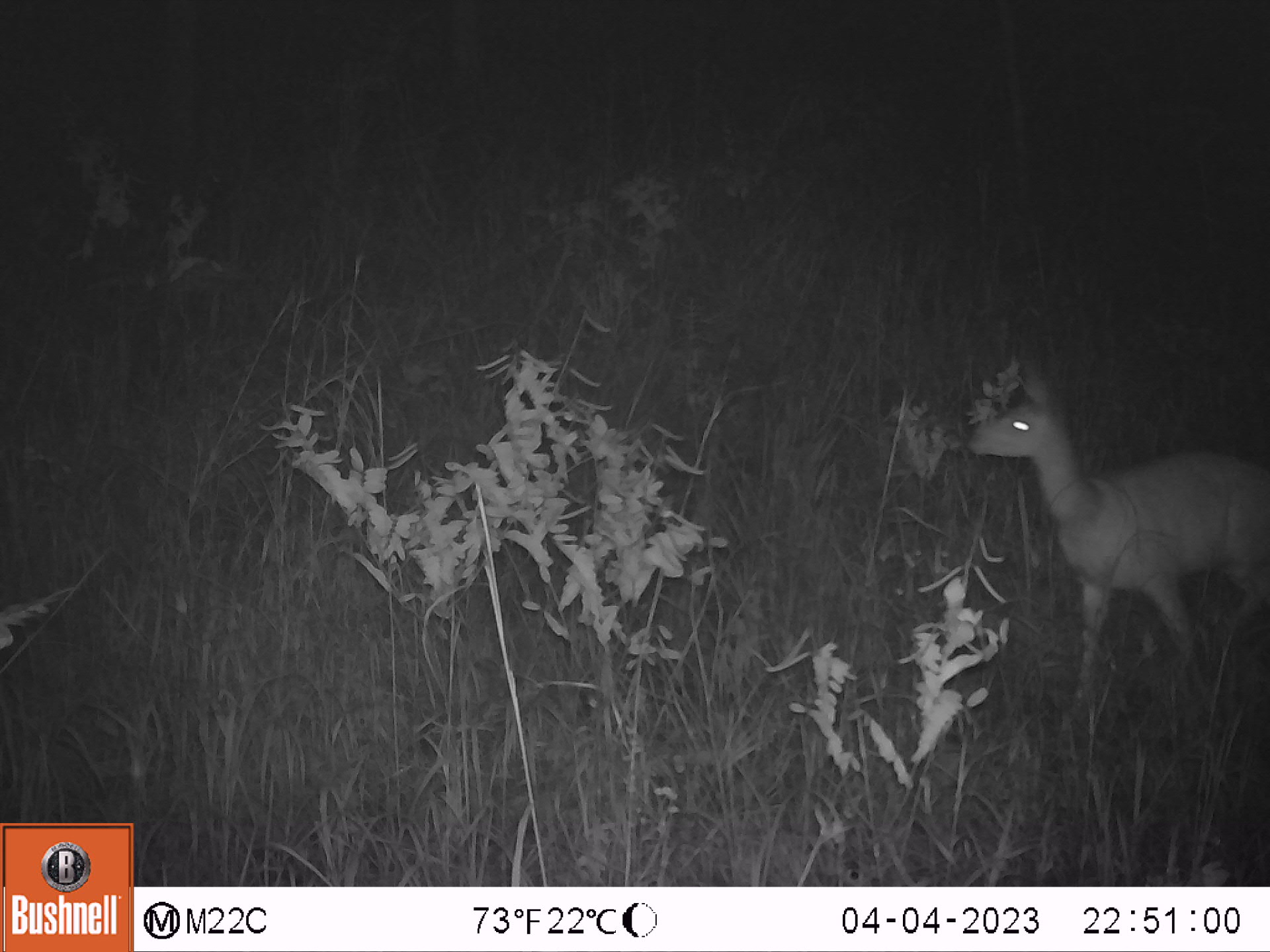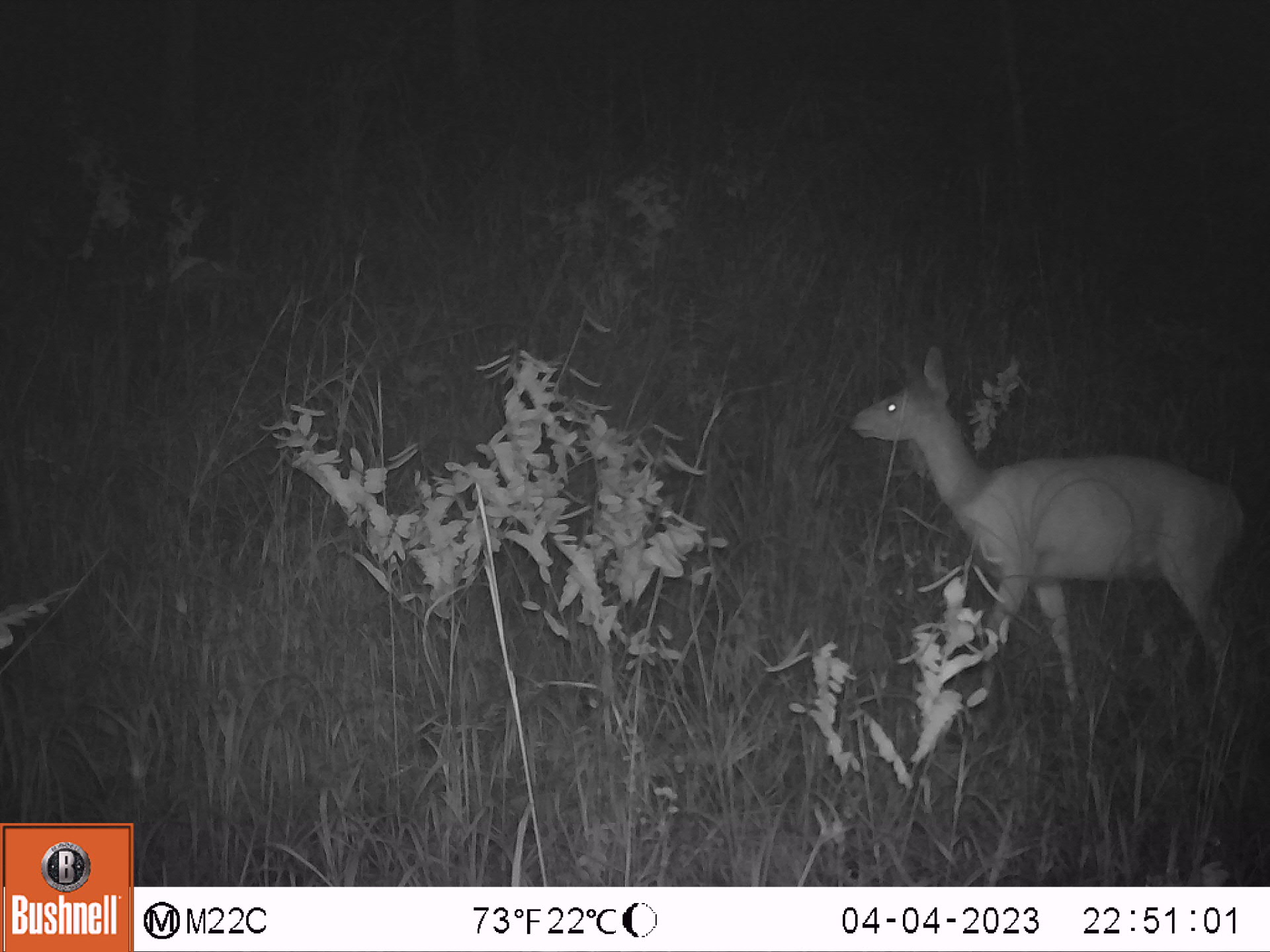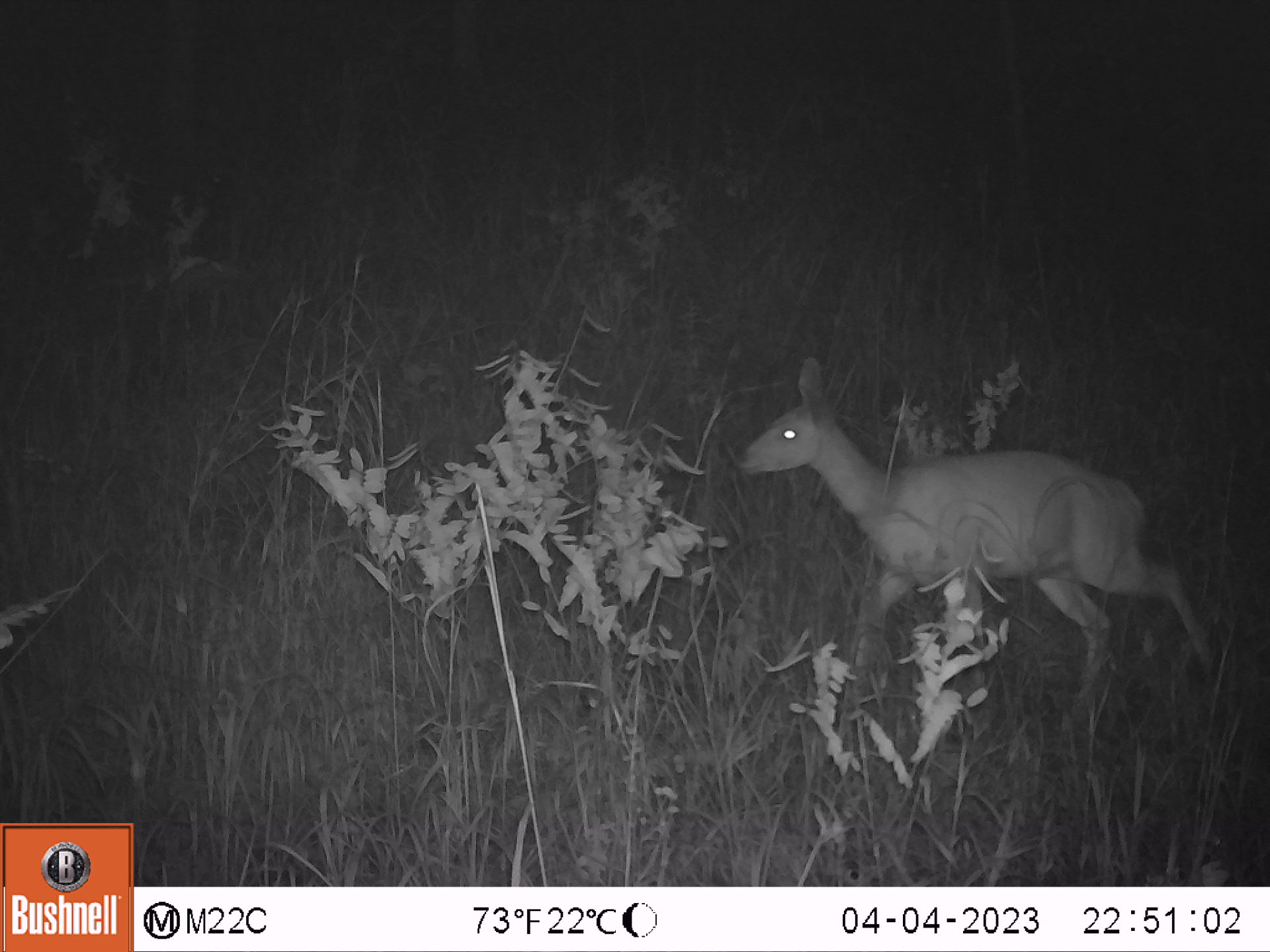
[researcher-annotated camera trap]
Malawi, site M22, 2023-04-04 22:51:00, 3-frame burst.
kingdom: Animalia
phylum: Chordata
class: Mammalia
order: Artiodactyla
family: Bovidae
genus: Tragelaphus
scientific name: Tragelaphus sylvaticus sylvaticus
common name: cape bushbuck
Cape bushbuck (Tragelaphus sylvaticus sylvaticus), count 1.